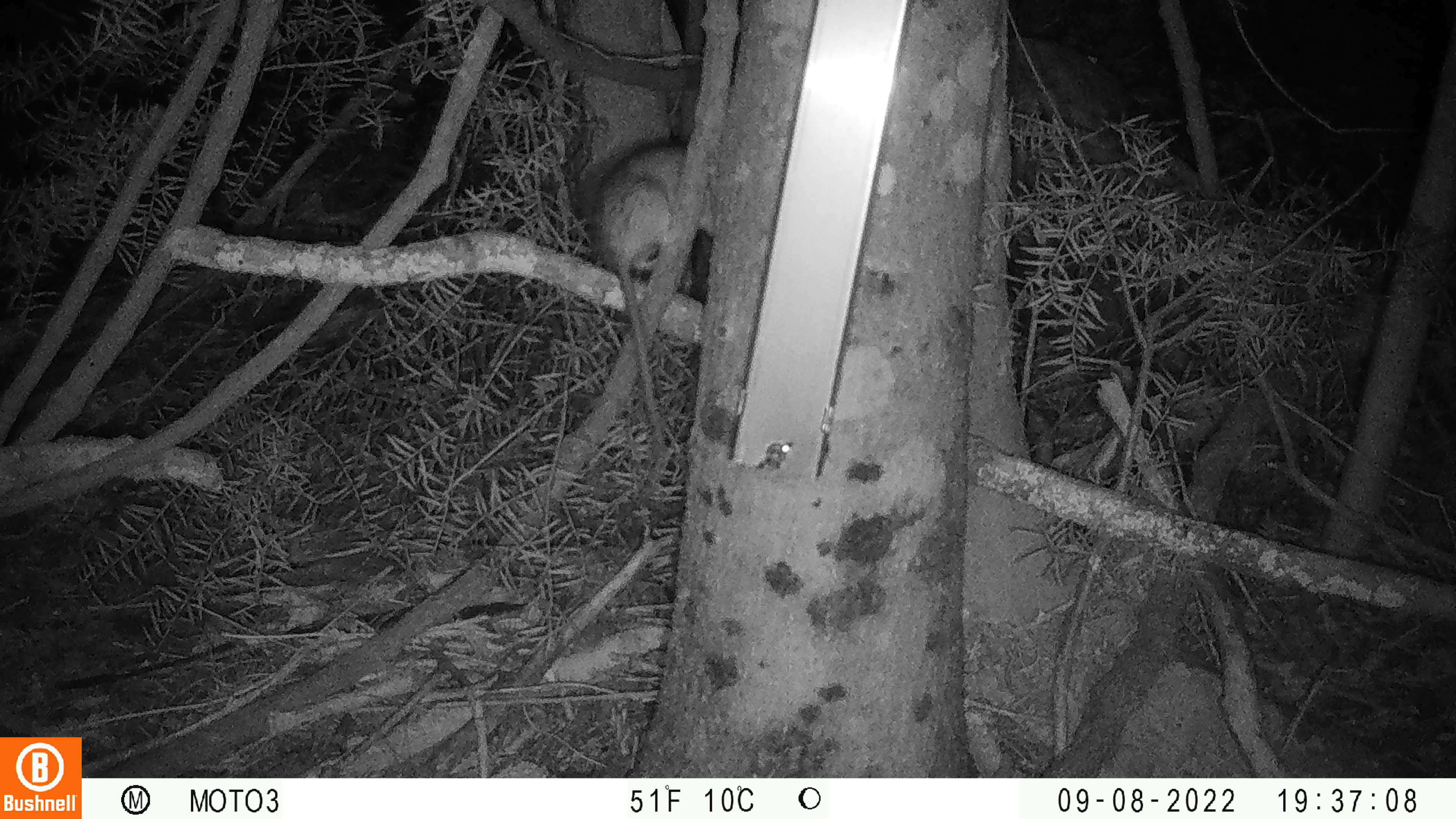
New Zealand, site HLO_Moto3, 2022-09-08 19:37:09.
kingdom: Animalia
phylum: Chordata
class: Mammalia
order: Rodentia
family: Muridae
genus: Rattus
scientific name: Rattus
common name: rat